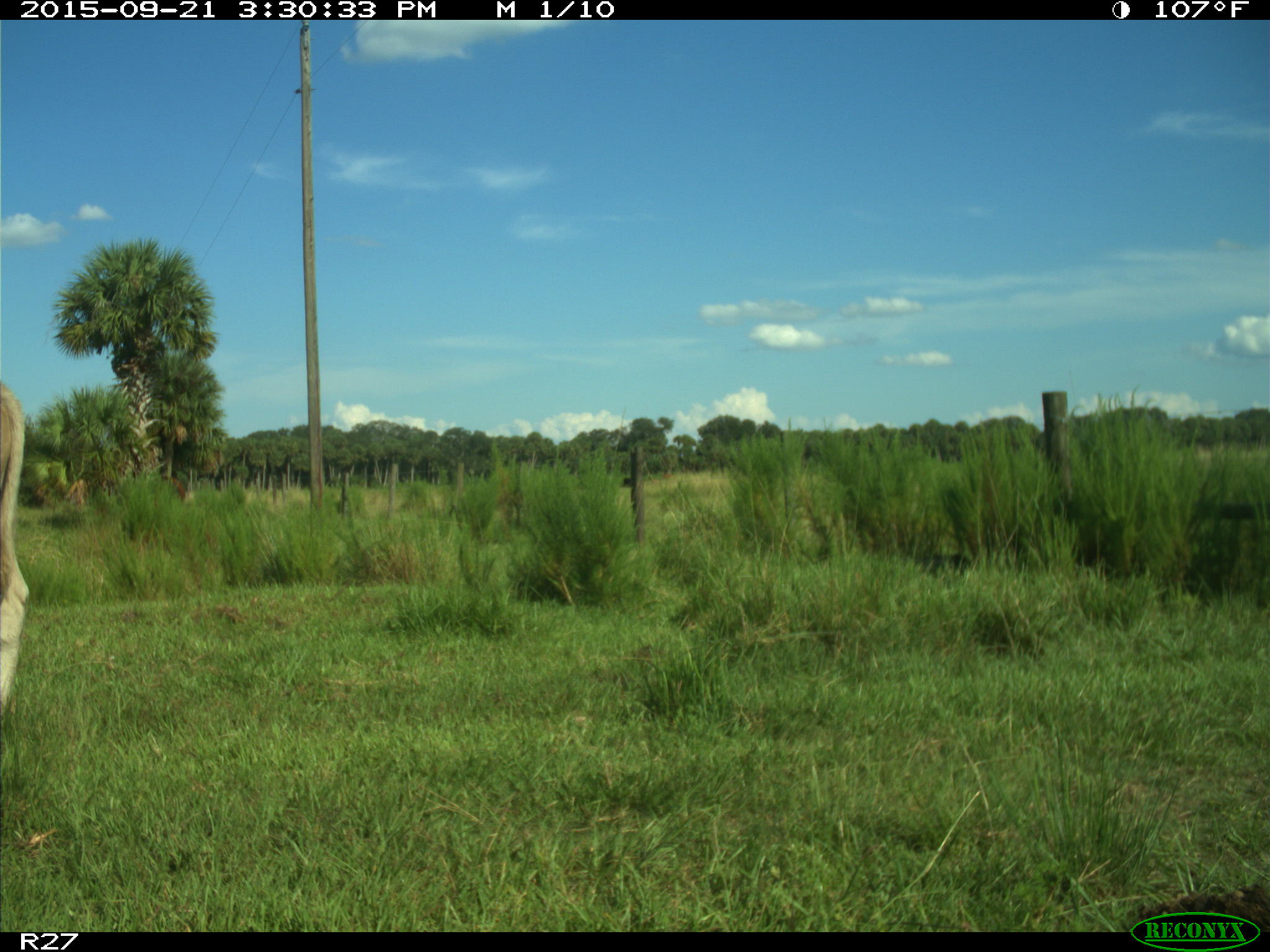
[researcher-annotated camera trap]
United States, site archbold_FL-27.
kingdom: Animalia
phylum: Chordata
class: Mammalia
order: Artiodactyla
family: Bovidae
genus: Bos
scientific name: Bos taurus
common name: domestic cow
Bos taurus (domestic cow).